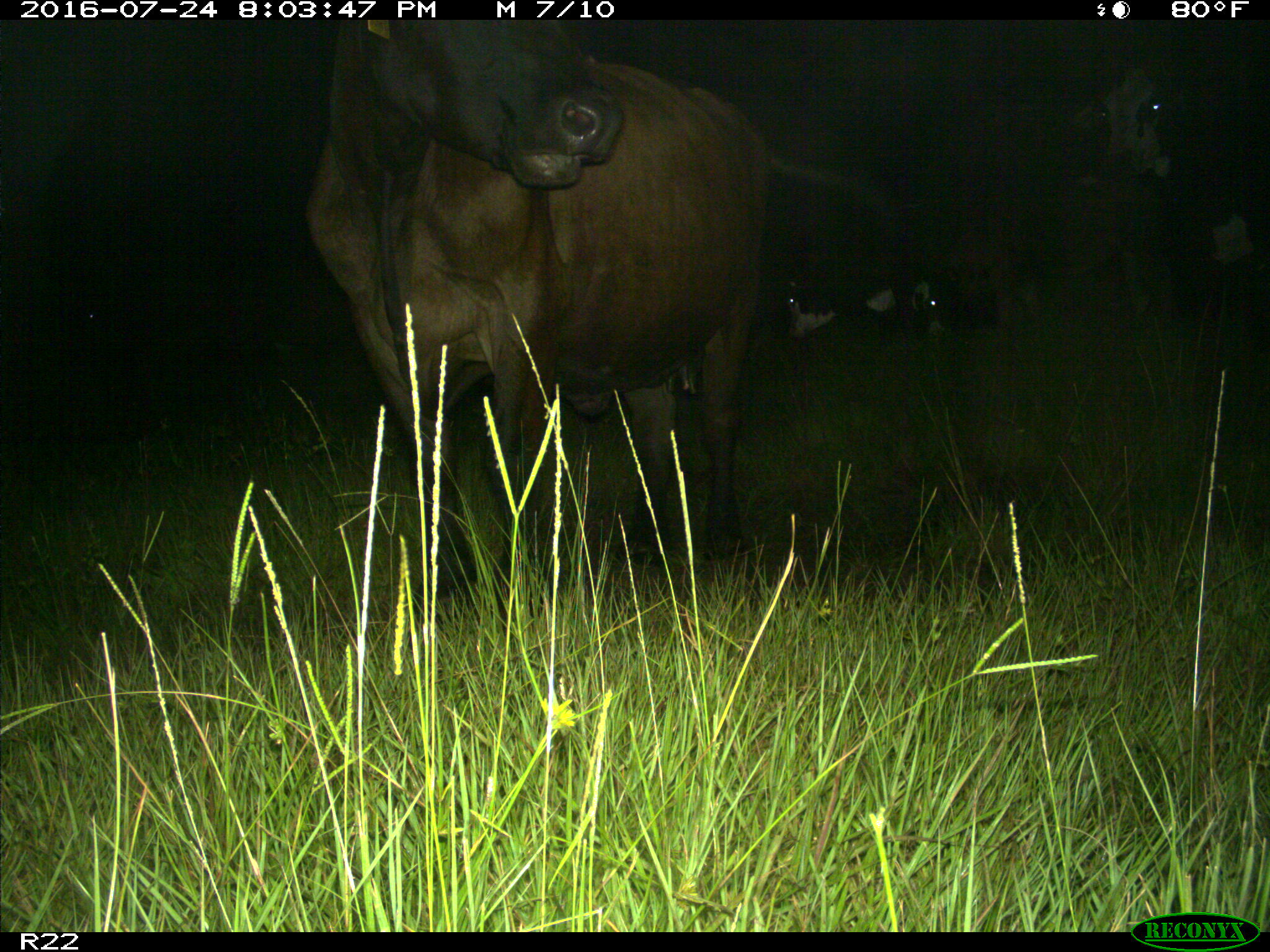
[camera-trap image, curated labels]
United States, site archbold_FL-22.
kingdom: Animalia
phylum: Chordata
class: Mammalia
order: Artiodactyla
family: Bovidae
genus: Bos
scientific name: Bos taurus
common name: domestic cow